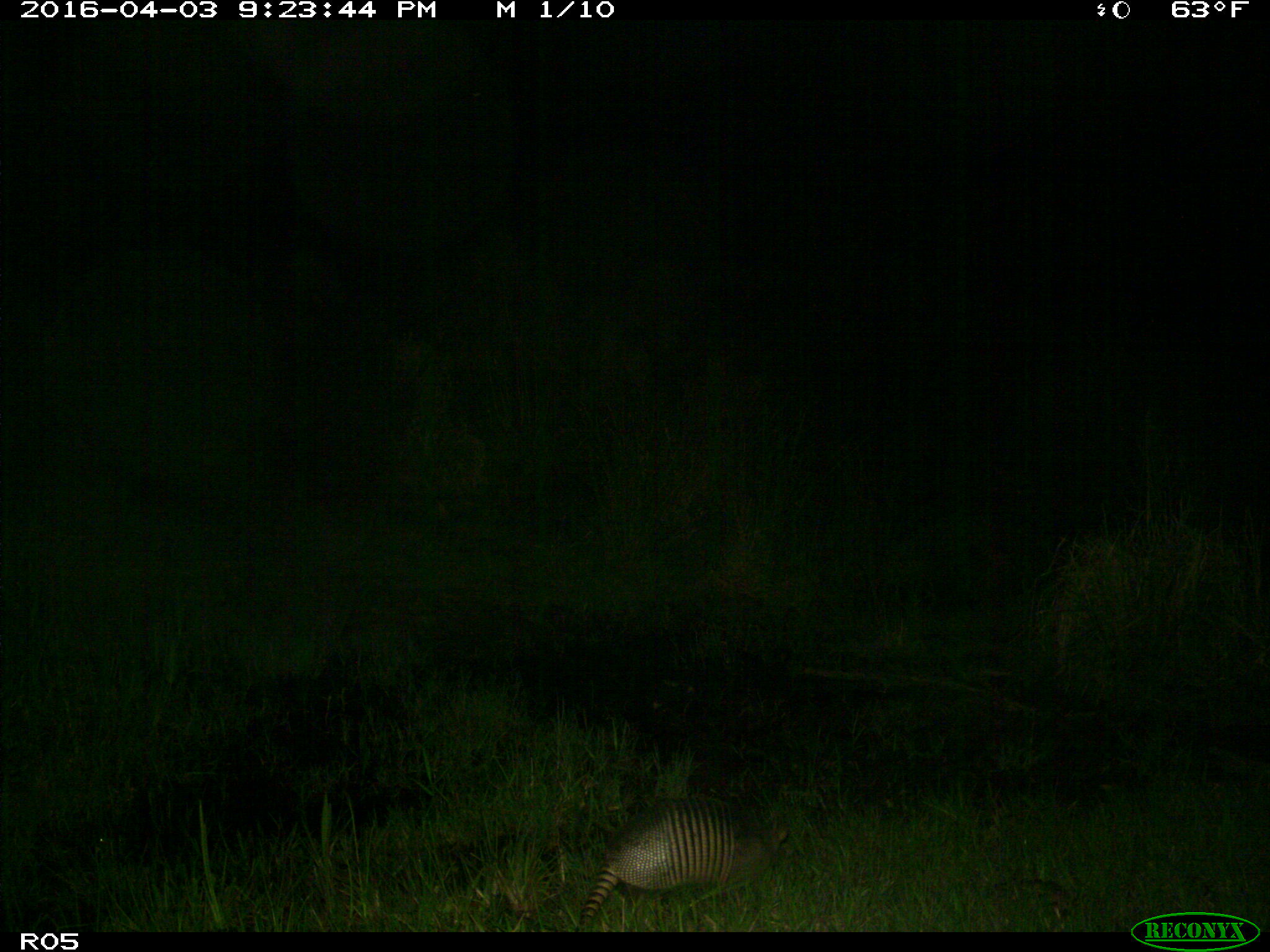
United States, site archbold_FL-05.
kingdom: Animalia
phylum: Chordata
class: Mammalia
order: Cingulata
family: Dasypodidae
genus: Dasypus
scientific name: Dasypus novemcinctus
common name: nine-banded armadillo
Dasypus novemcinctus (nine-banded armadillo).